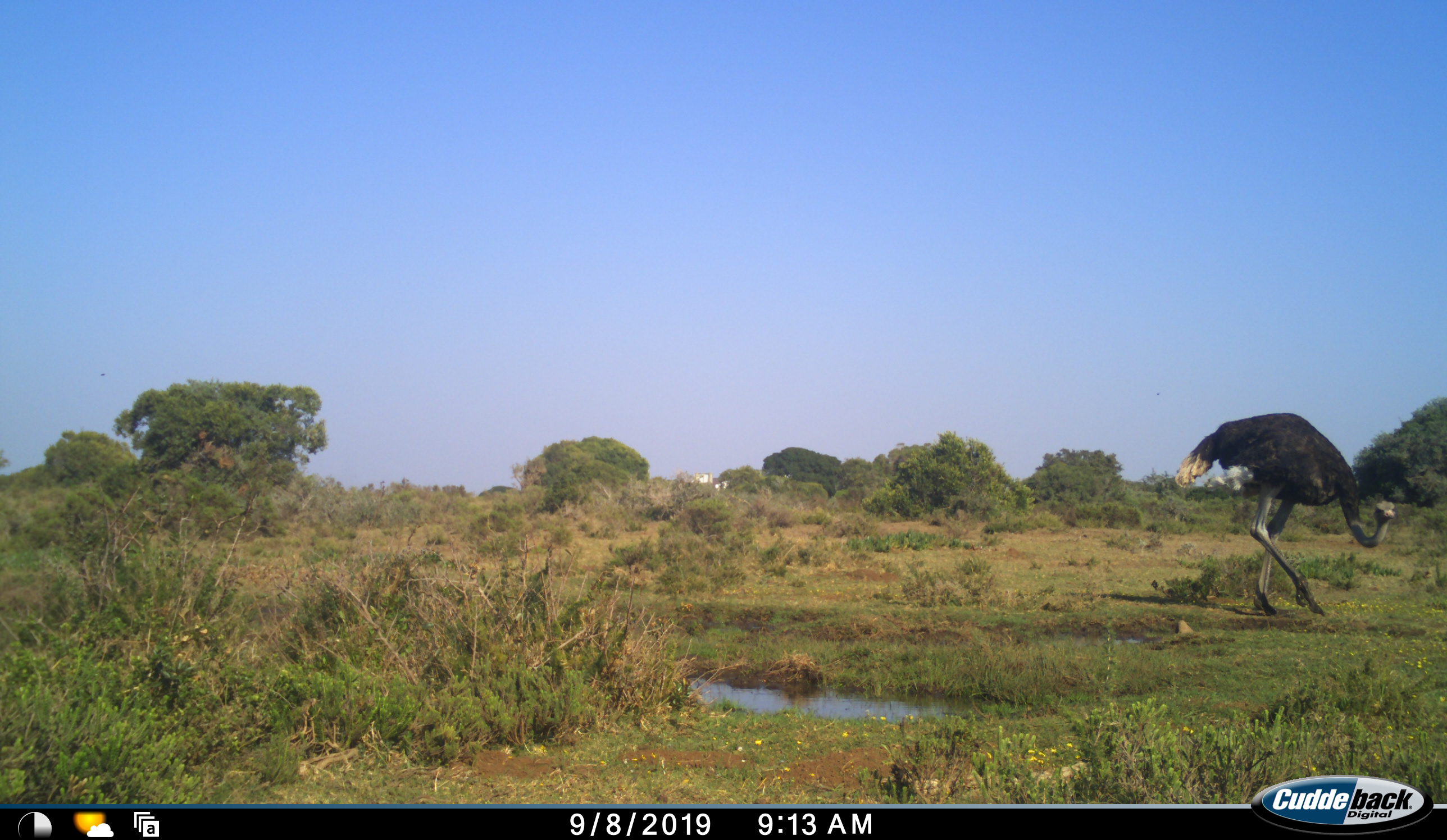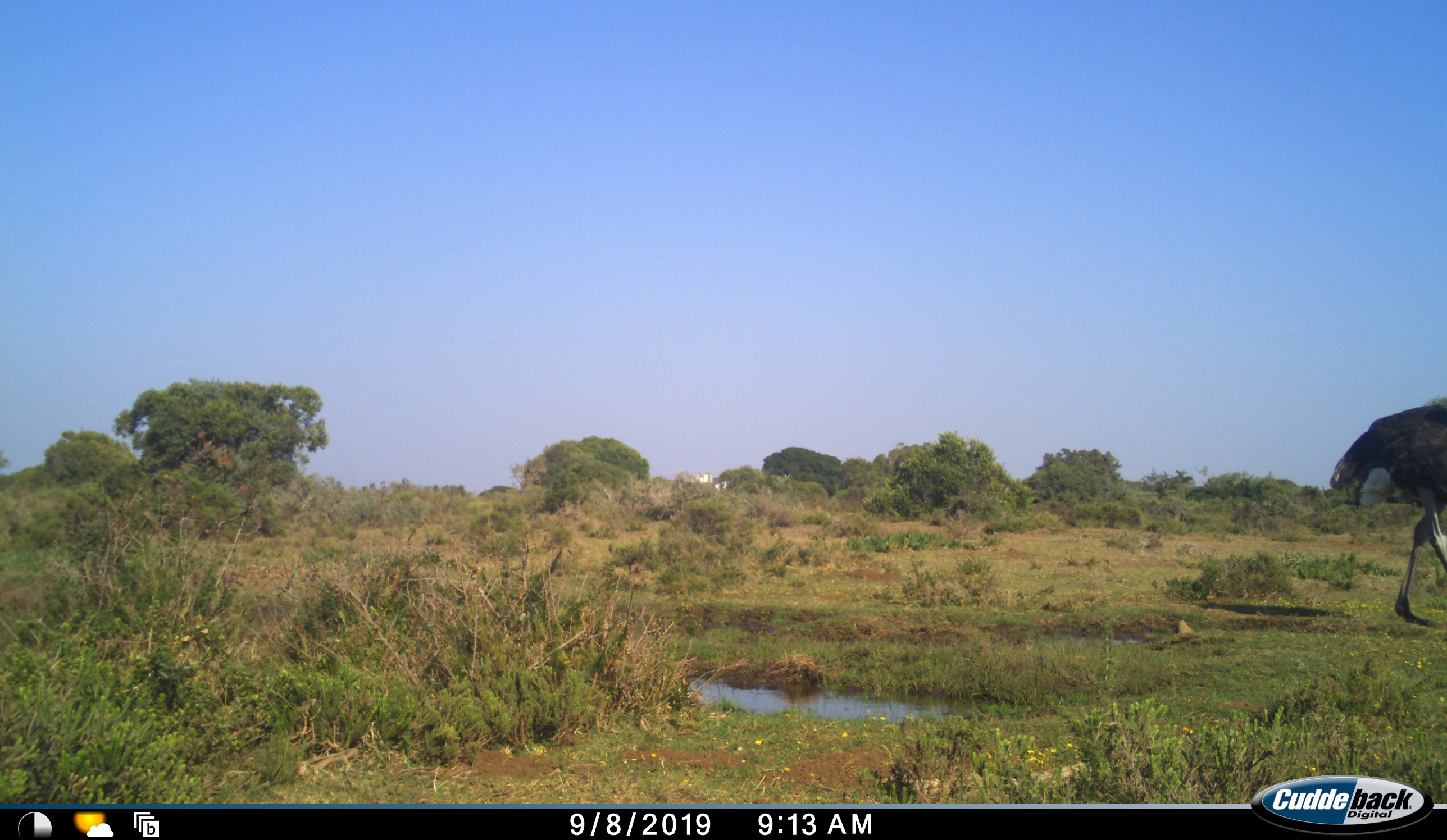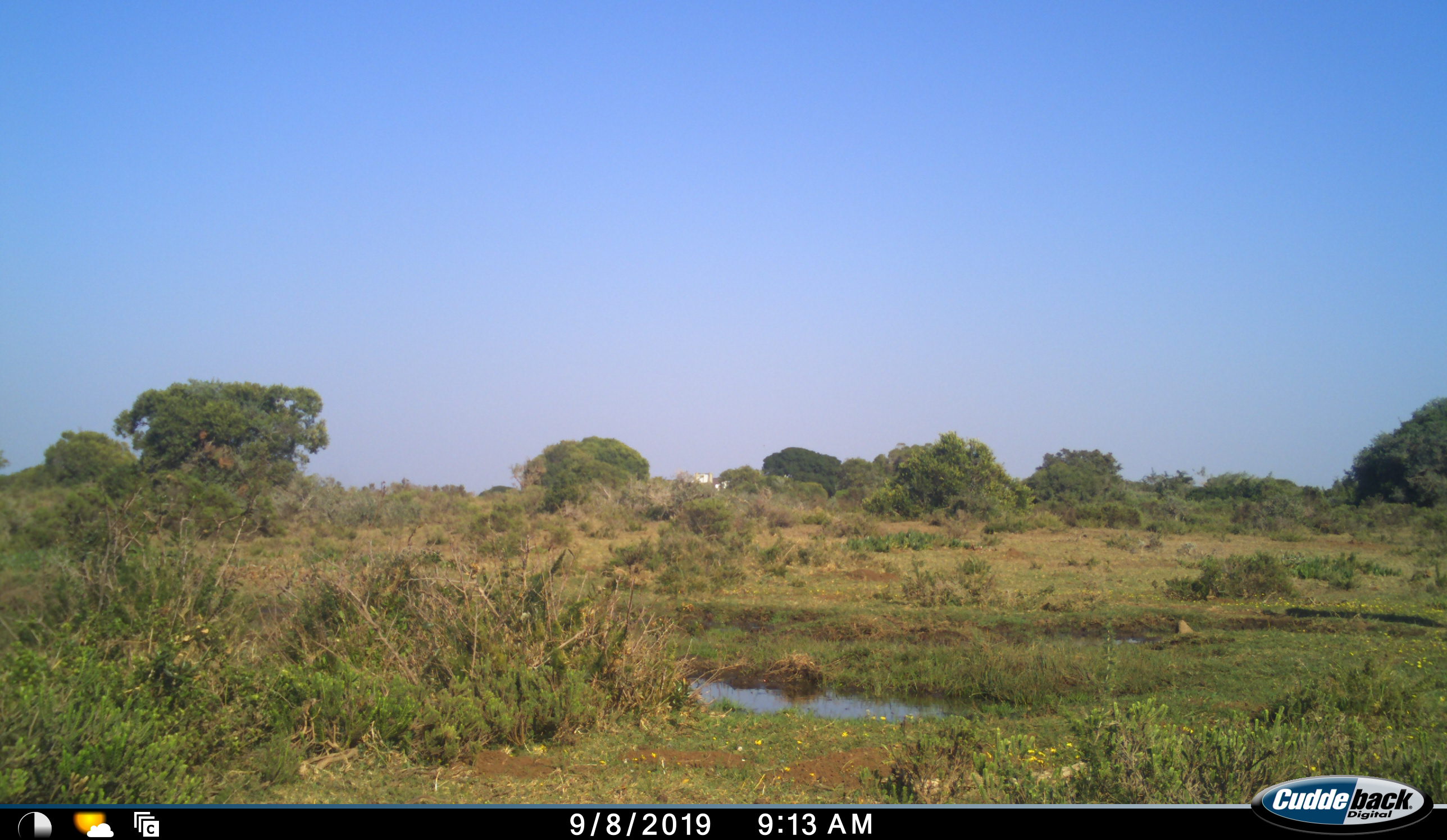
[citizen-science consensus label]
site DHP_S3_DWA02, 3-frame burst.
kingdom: Animalia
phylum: Chordata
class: Aves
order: Struthioniformes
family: Struthionidae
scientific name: Struthionidae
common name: ostrich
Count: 1.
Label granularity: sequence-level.